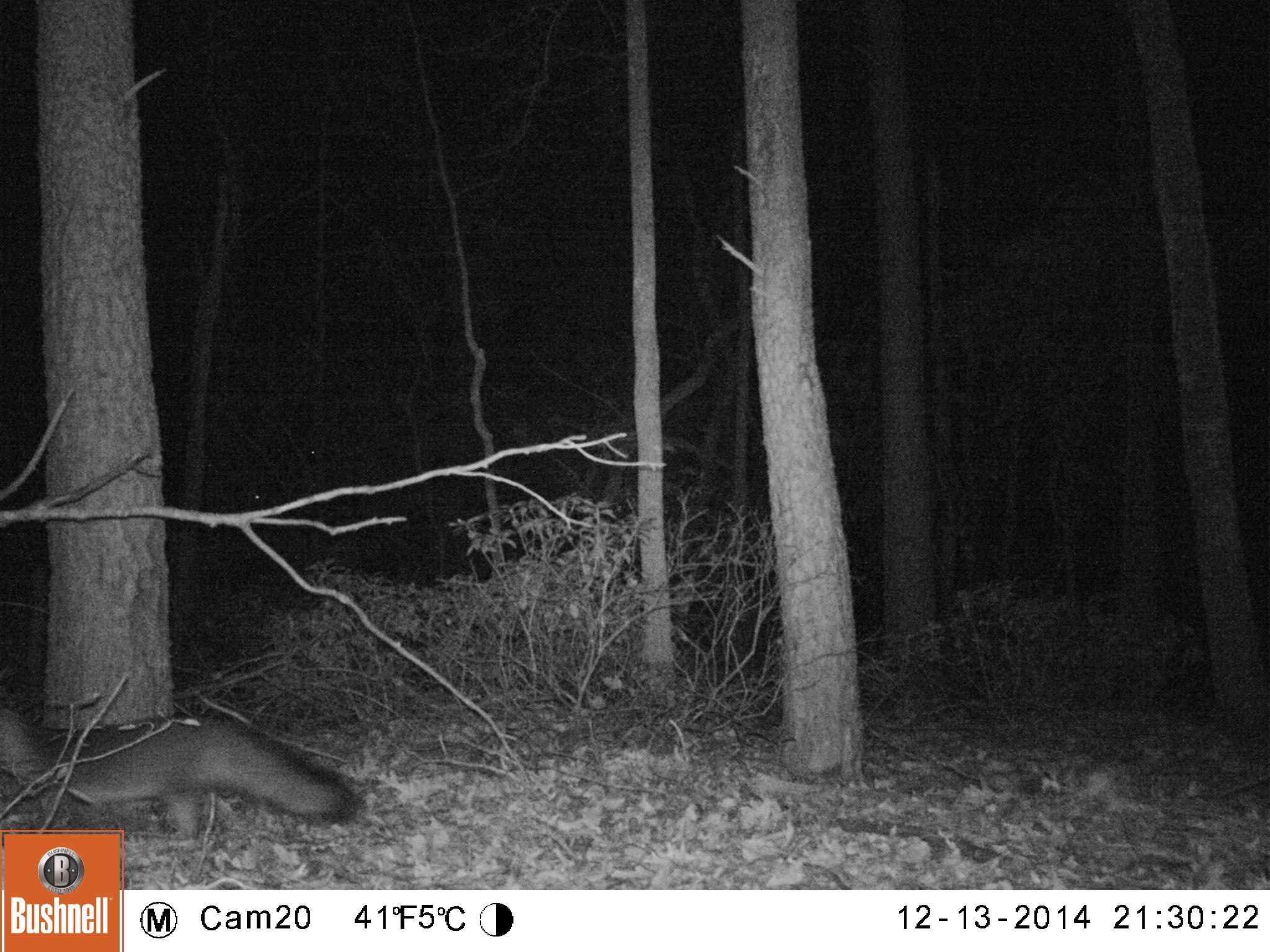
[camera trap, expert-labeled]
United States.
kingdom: Animalia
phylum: Chordata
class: Mammalia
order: Carnivora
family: Canidae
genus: Urocyon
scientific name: Urocyon cinereoargenteus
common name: gray fox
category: Grey Fox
Grey Fox (gray fox) (Urocyon cinereoargenteus).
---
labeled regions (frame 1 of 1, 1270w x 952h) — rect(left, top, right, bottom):
Grey Fox: rect(3, 683, 369, 863)